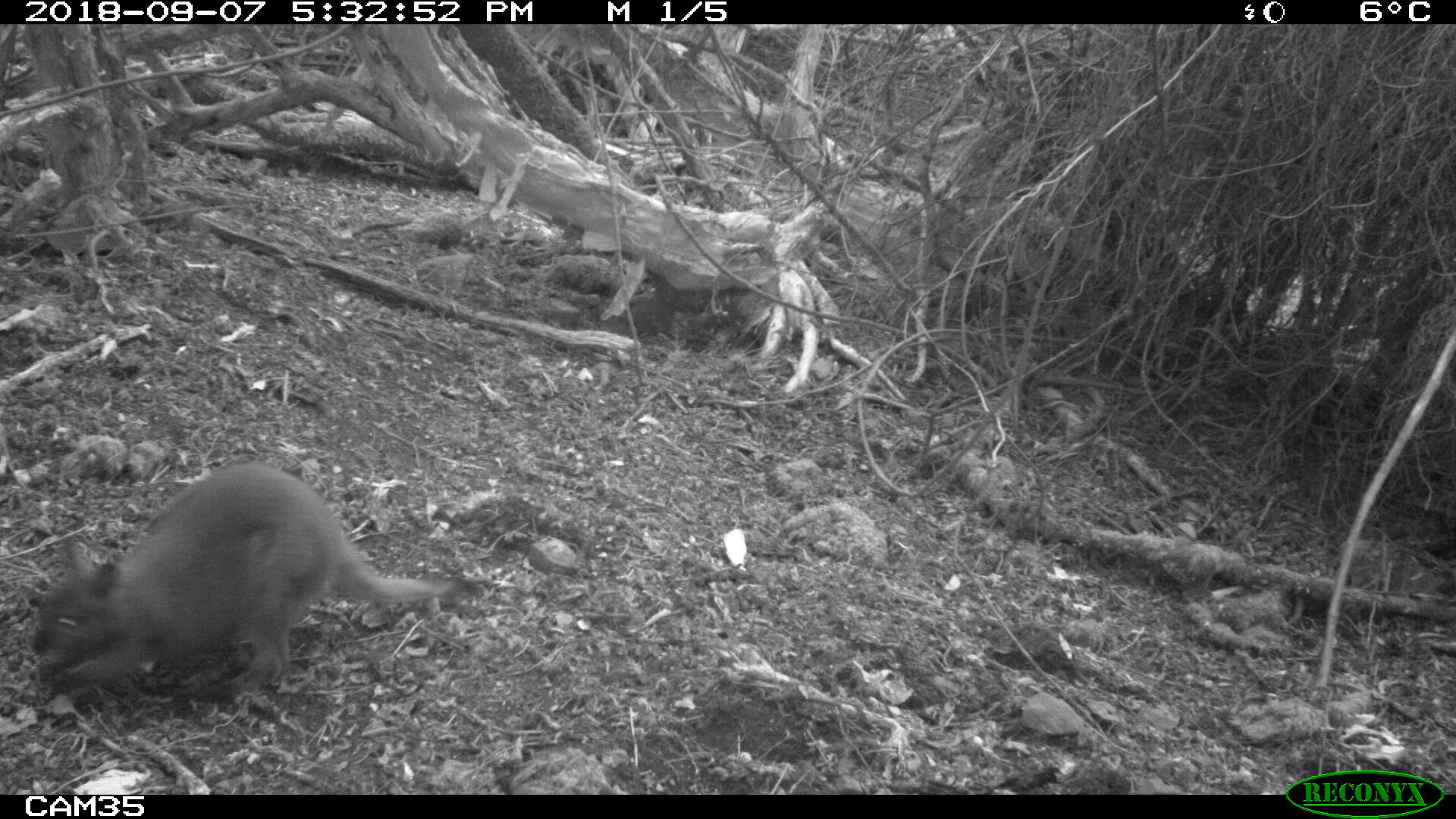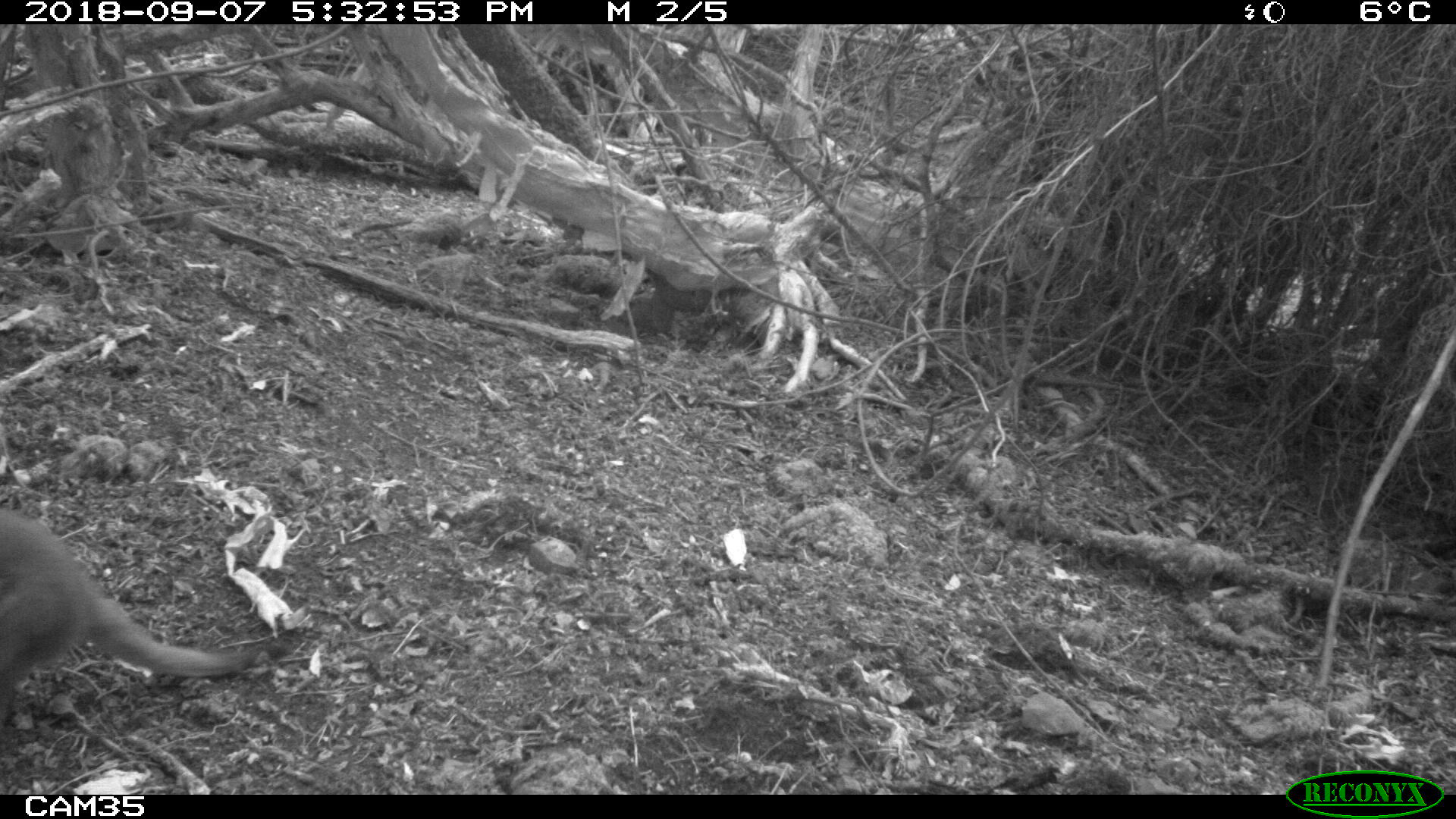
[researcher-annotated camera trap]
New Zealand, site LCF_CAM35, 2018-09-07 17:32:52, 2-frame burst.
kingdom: Animalia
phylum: Chordata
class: Mammalia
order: Diprotodontia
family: Macropodidae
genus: Notamacropus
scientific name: Notamacropus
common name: wallaby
Wallaby (Notamacropus).